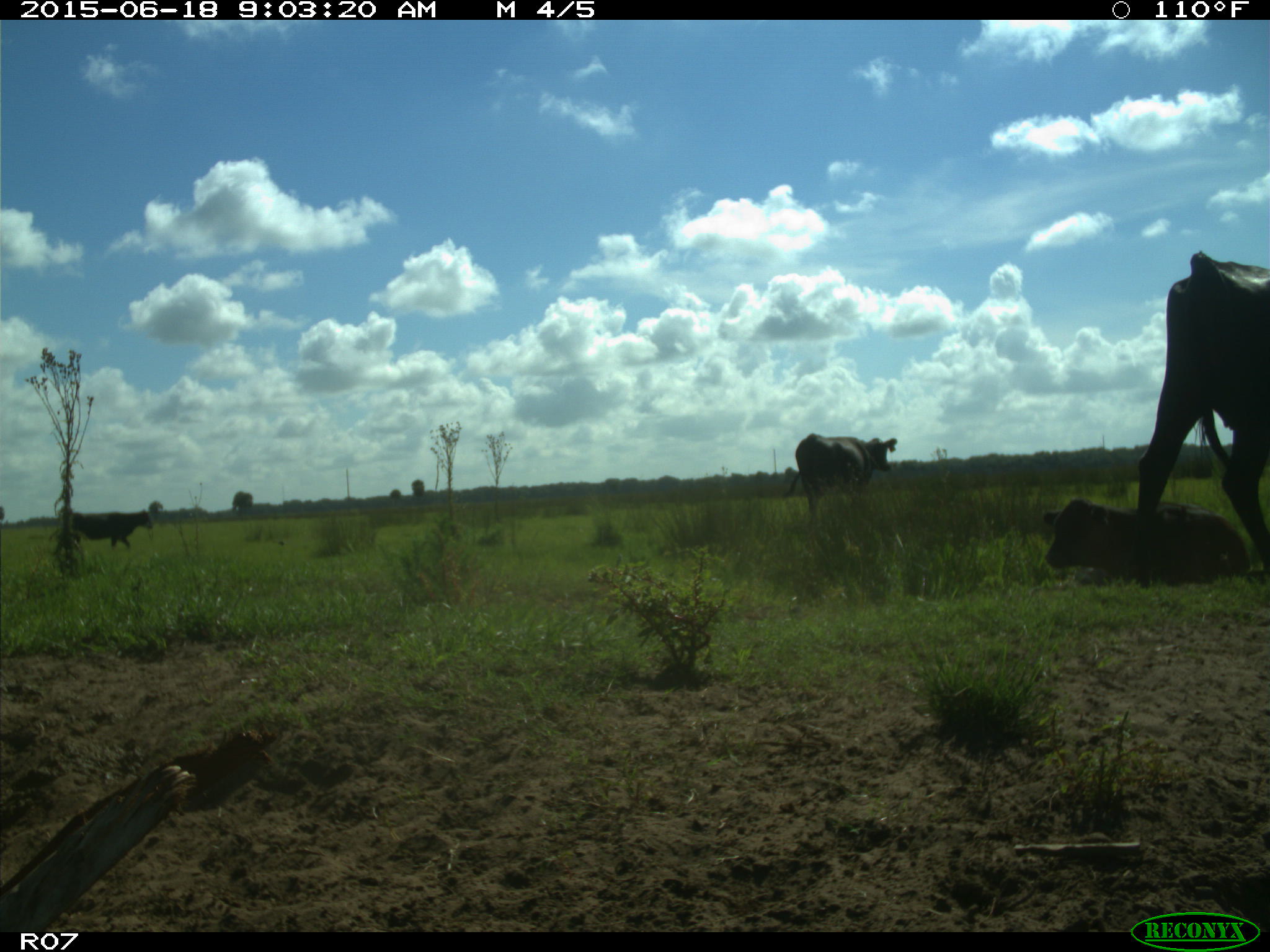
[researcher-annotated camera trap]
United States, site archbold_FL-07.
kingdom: Animalia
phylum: Chordata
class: Mammalia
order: Artiodactyla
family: Bovidae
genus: Bos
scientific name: Bos taurus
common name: domestic cow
Bos taurus (domestic cow).